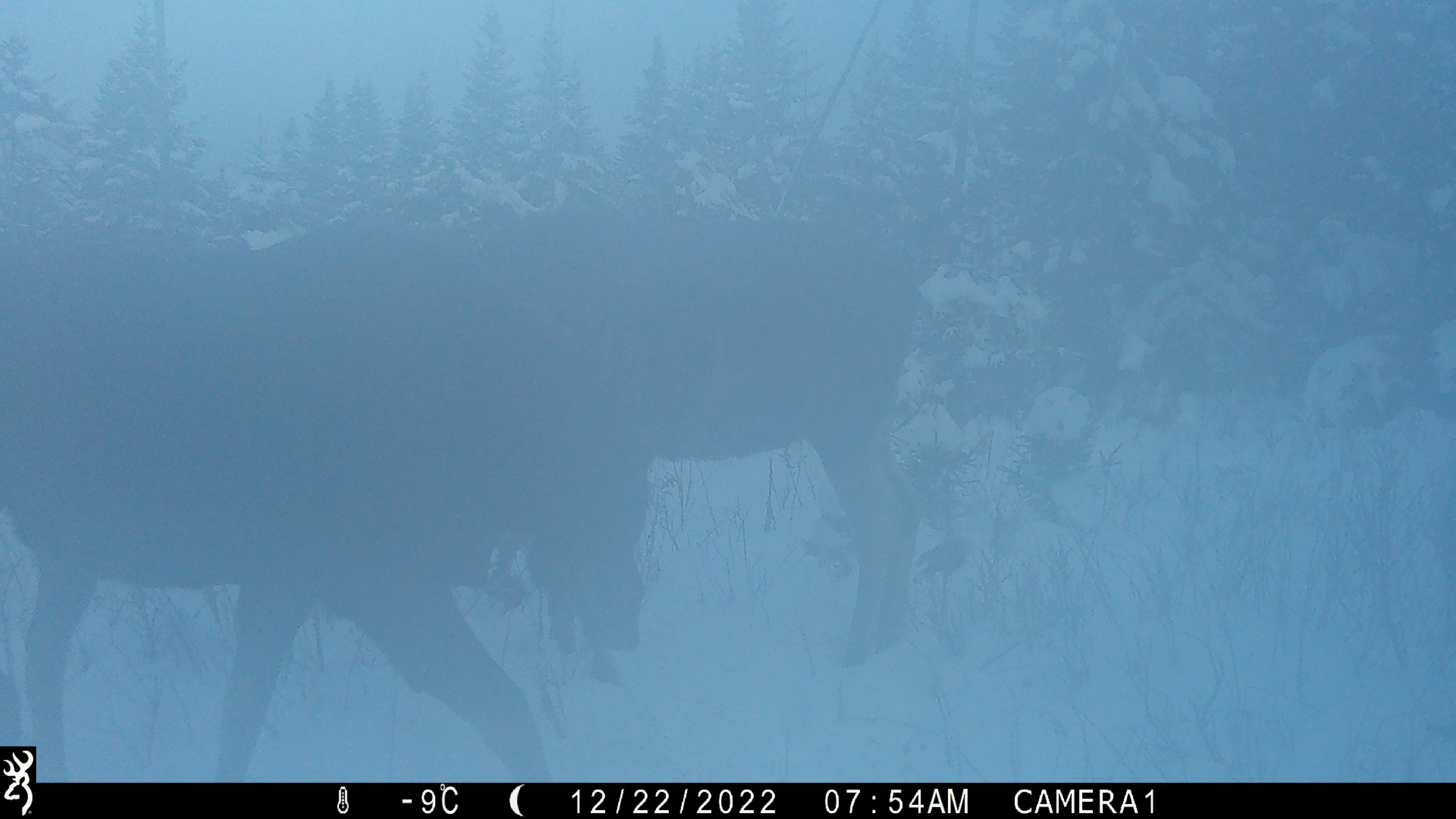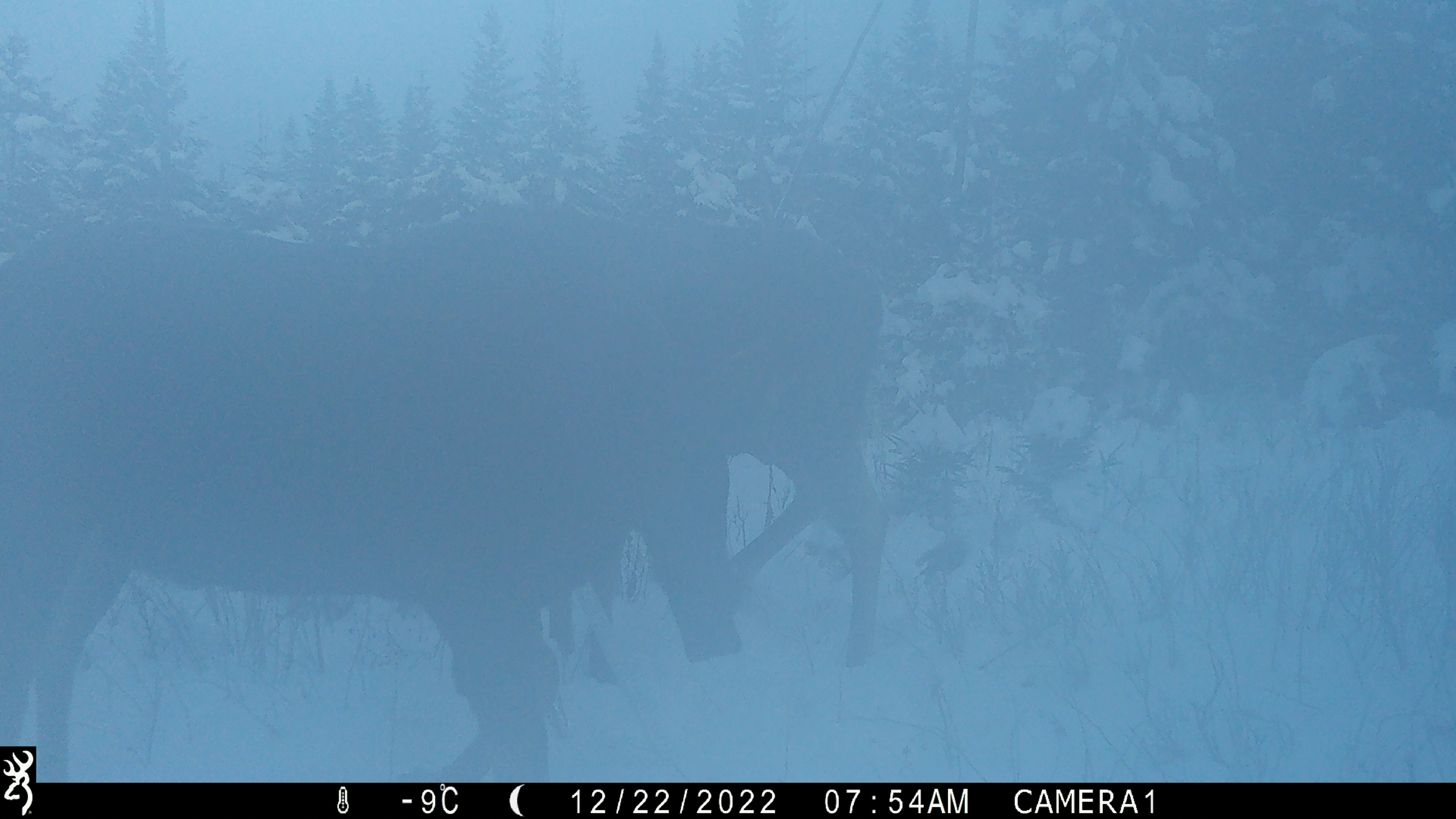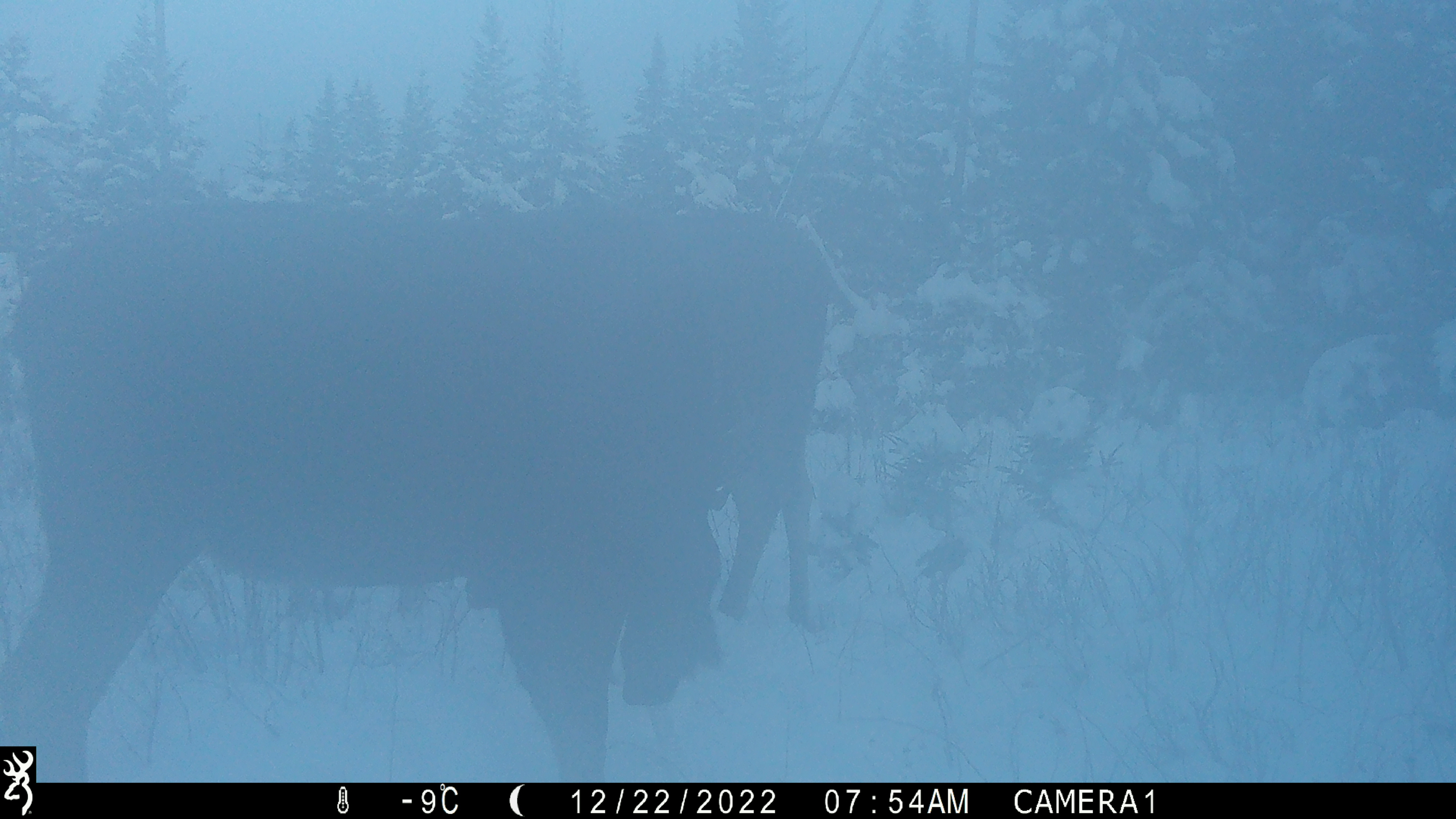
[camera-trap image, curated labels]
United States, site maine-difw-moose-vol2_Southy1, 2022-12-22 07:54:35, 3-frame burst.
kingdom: Animalia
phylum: Chordata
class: Mammalia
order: Artiodactyla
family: Cervidae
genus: Alces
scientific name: Alces alces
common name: moose